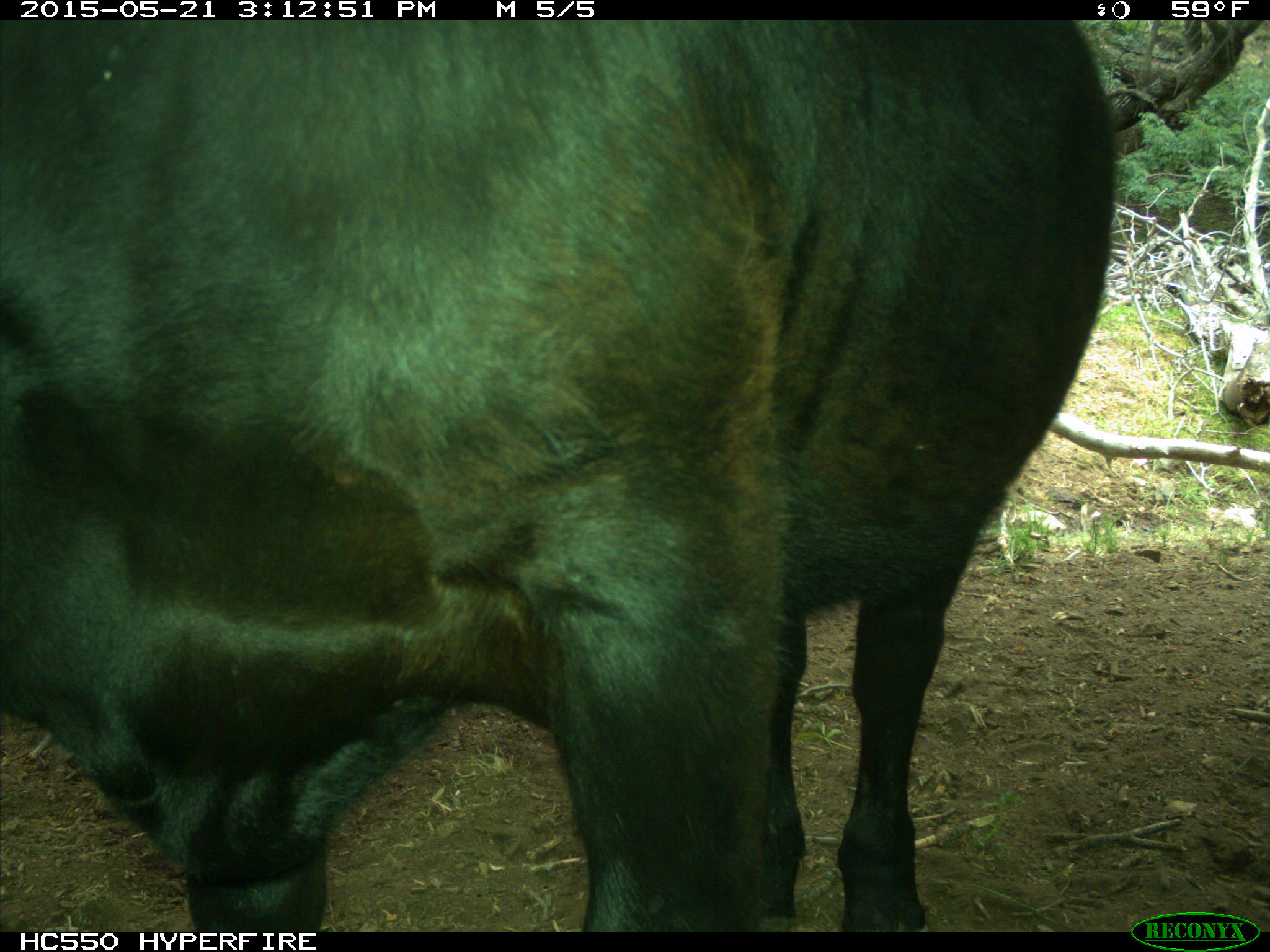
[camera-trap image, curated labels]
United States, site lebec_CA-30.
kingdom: Animalia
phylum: Chordata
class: Mammalia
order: Artiodactyla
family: Bovidae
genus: Bos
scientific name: Bos taurus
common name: domestic cow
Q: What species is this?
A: Bos taurus (domestic cow).